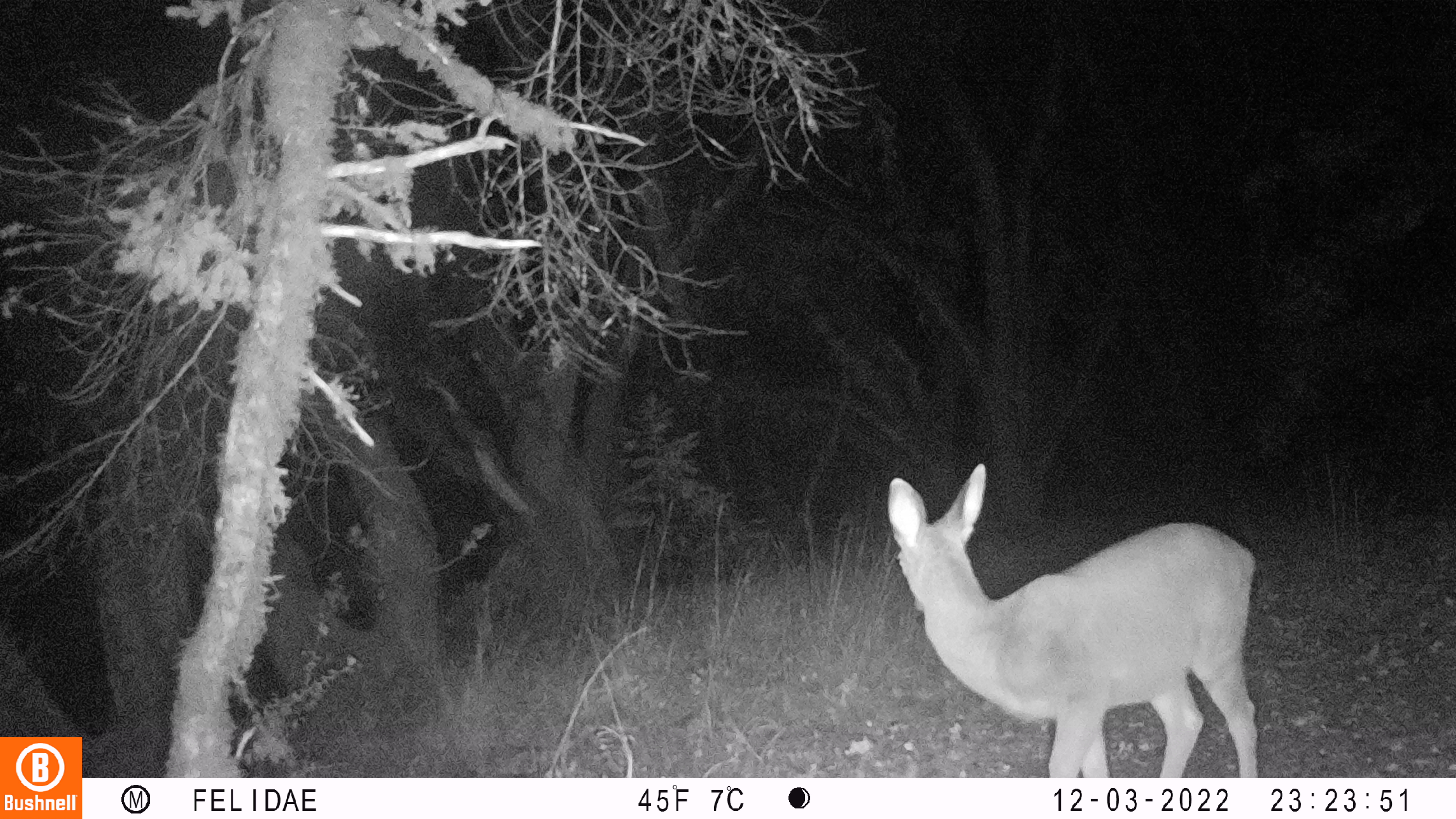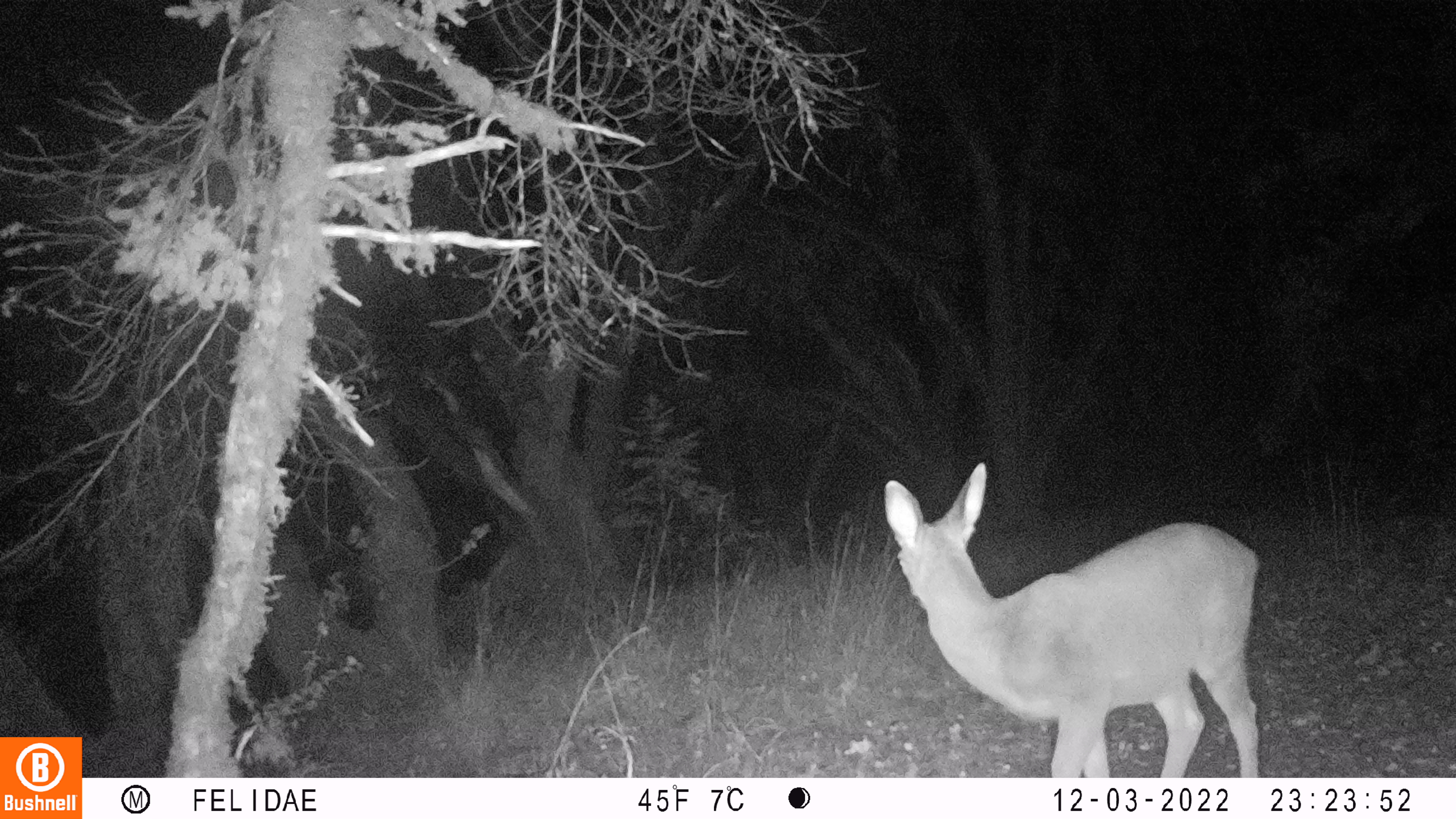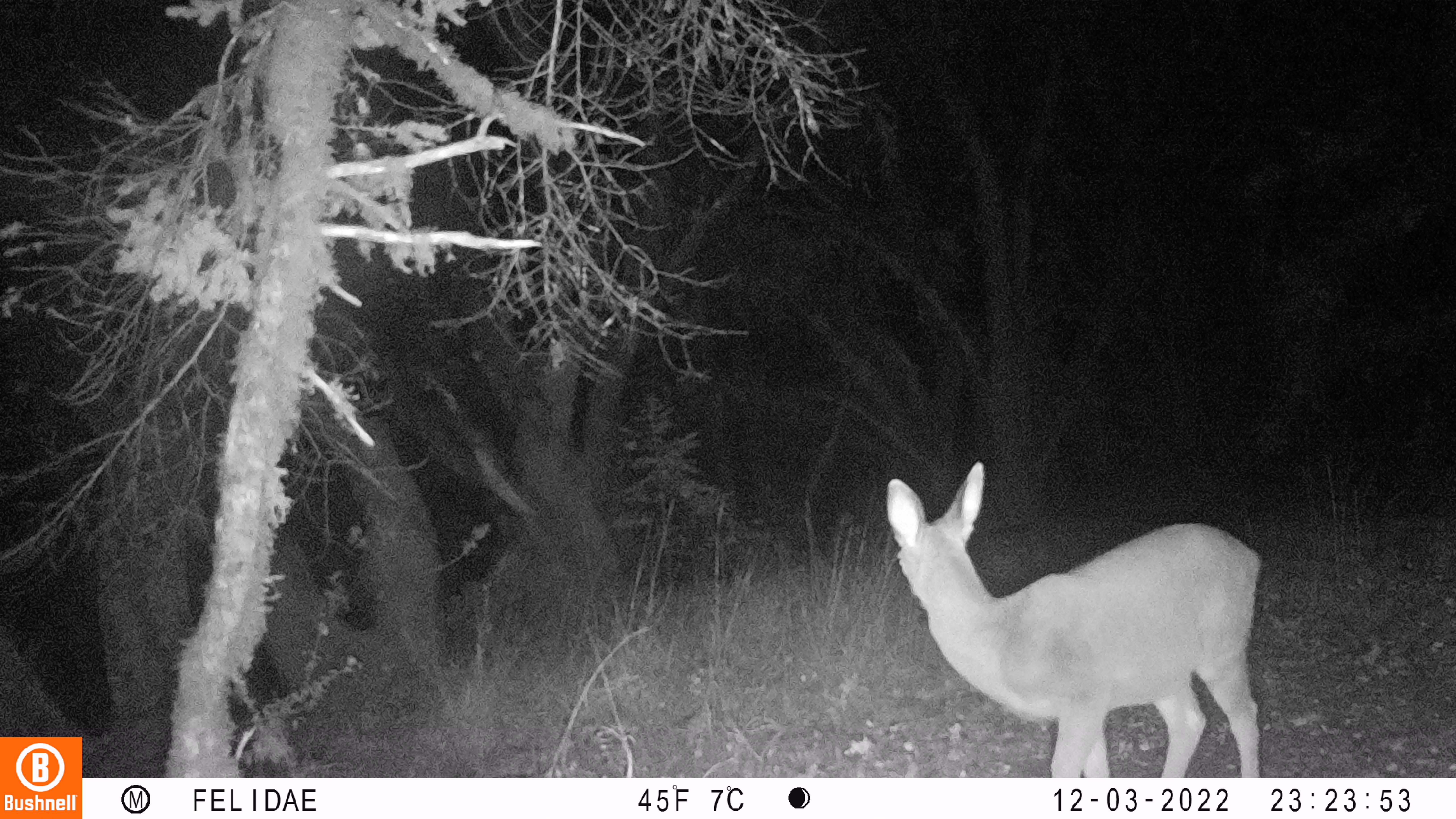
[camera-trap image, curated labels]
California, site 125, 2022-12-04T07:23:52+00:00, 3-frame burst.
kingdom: Animalia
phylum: Chordata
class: Mammalia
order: Artiodactyla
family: Cervidae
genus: Odocoileus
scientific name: Odocoileus hemionus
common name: mule deer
Mule deer (Odocoileus hemionus).